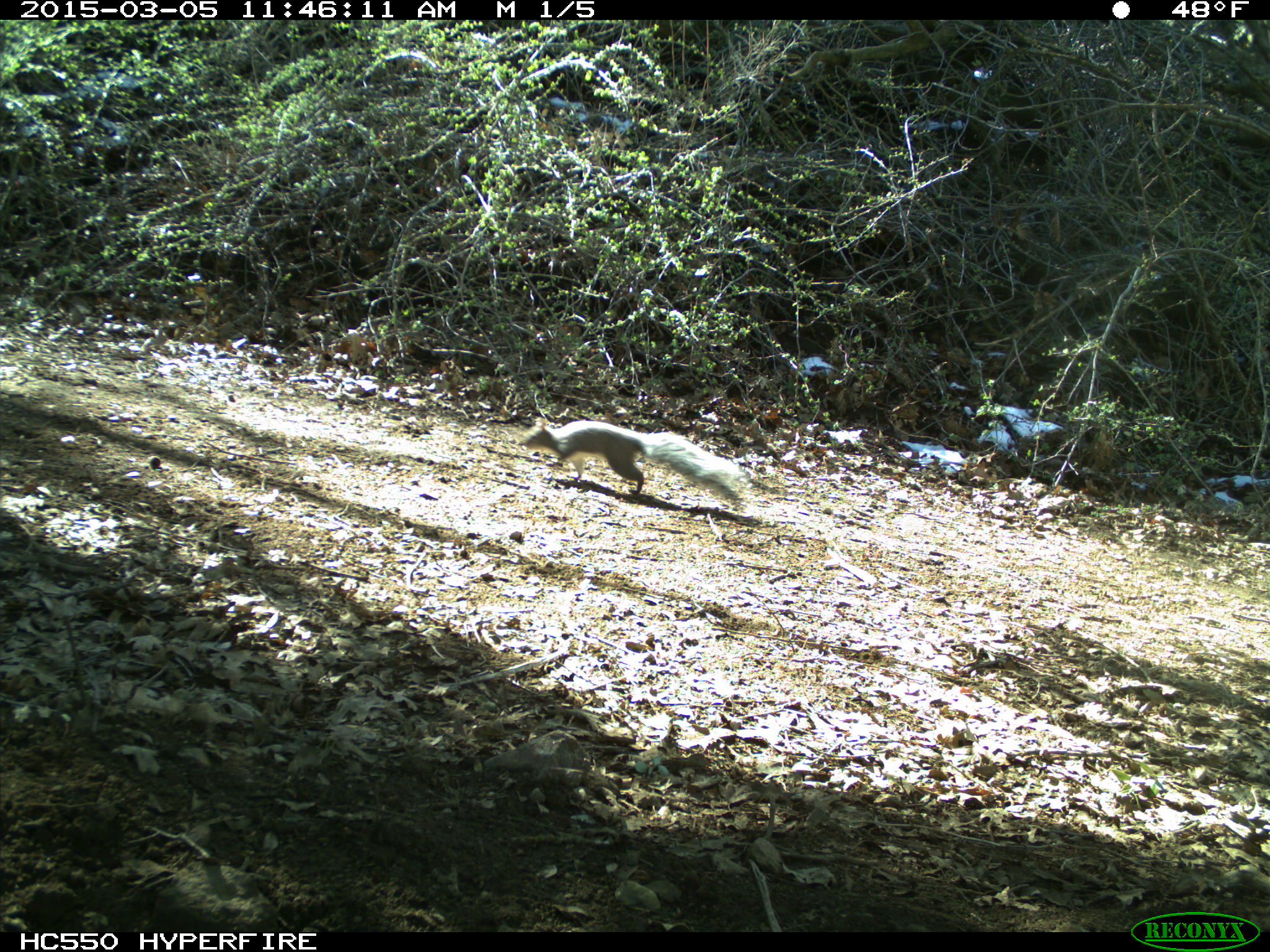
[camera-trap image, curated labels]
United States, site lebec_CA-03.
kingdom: Animalia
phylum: Chordata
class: Mammalia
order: Rodentia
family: Sciuridae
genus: Sciurus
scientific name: Sciurus carolinensis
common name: eastern gray squirrel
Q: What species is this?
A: Sciurus carolinensis (eastern gray squirrel).